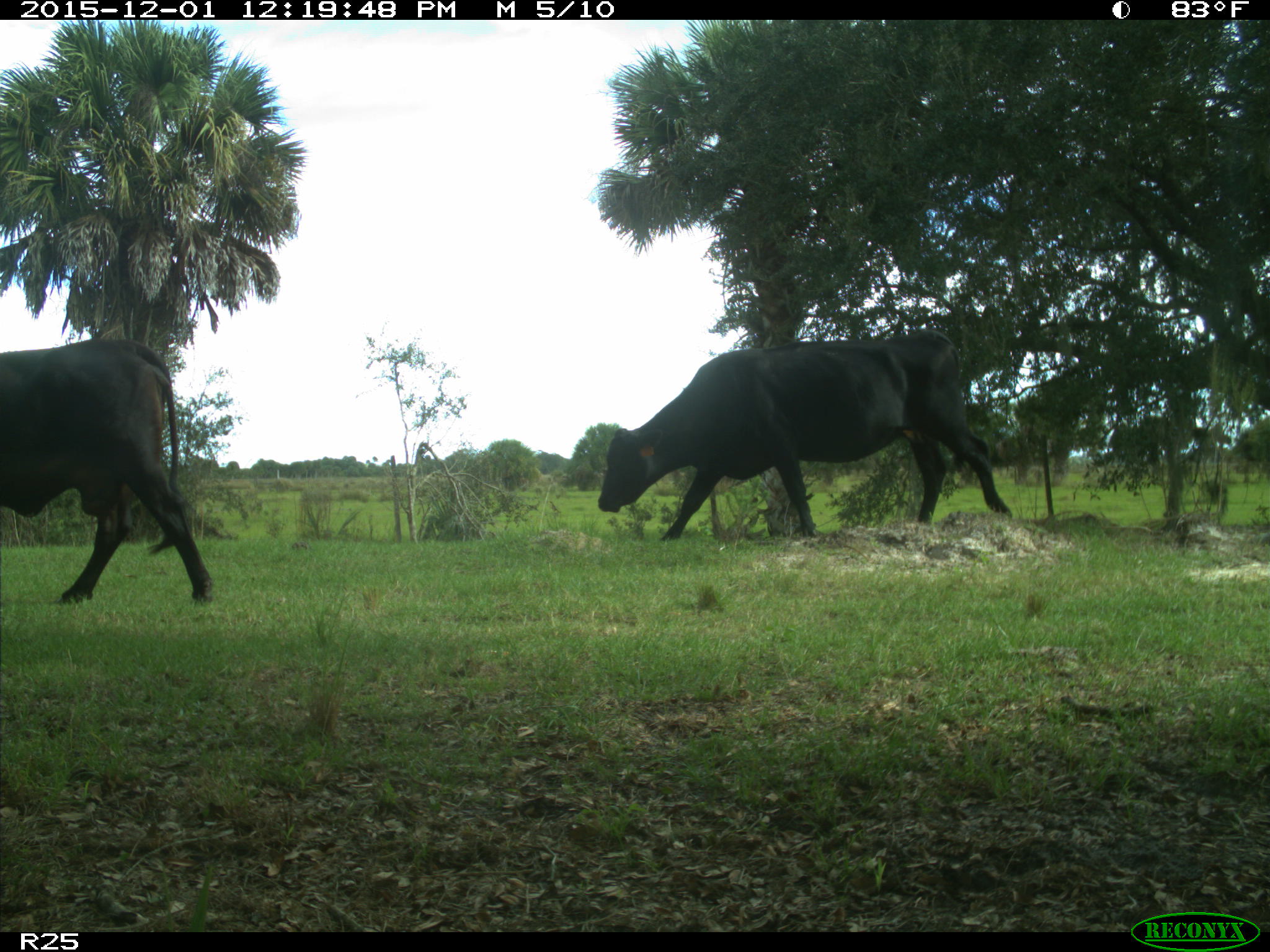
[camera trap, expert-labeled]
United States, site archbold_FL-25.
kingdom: Animalia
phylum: Chordata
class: Mammalia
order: Artiodactyla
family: Bovidae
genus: Bos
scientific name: Bos taurus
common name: domestic cow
Bos taurus (domestic cow).